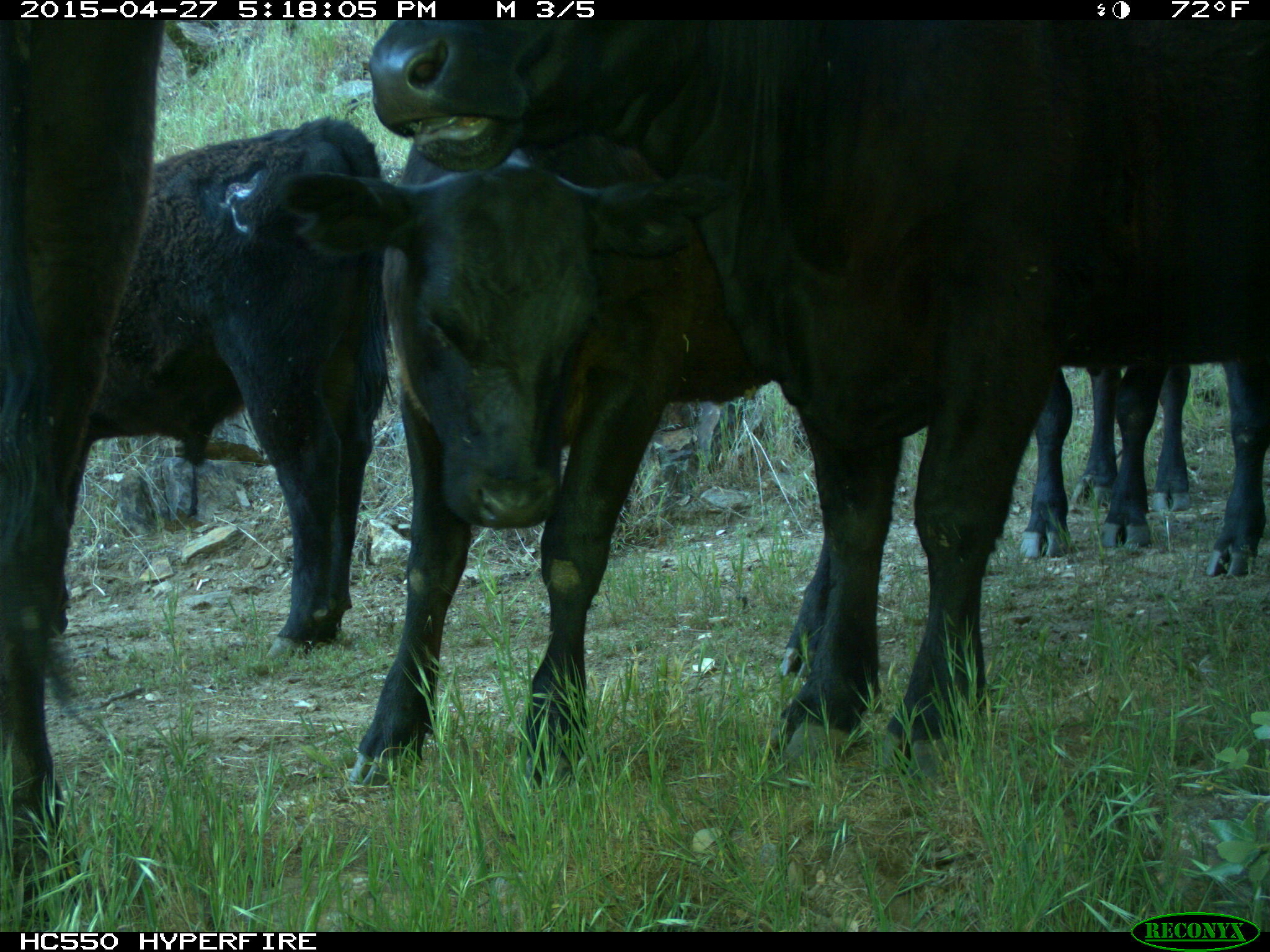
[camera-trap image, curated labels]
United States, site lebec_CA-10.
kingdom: Animalia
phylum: Chordata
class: Mammalia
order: Artiodactyla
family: Bovidae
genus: Bos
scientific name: Bos taurus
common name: domestic cow